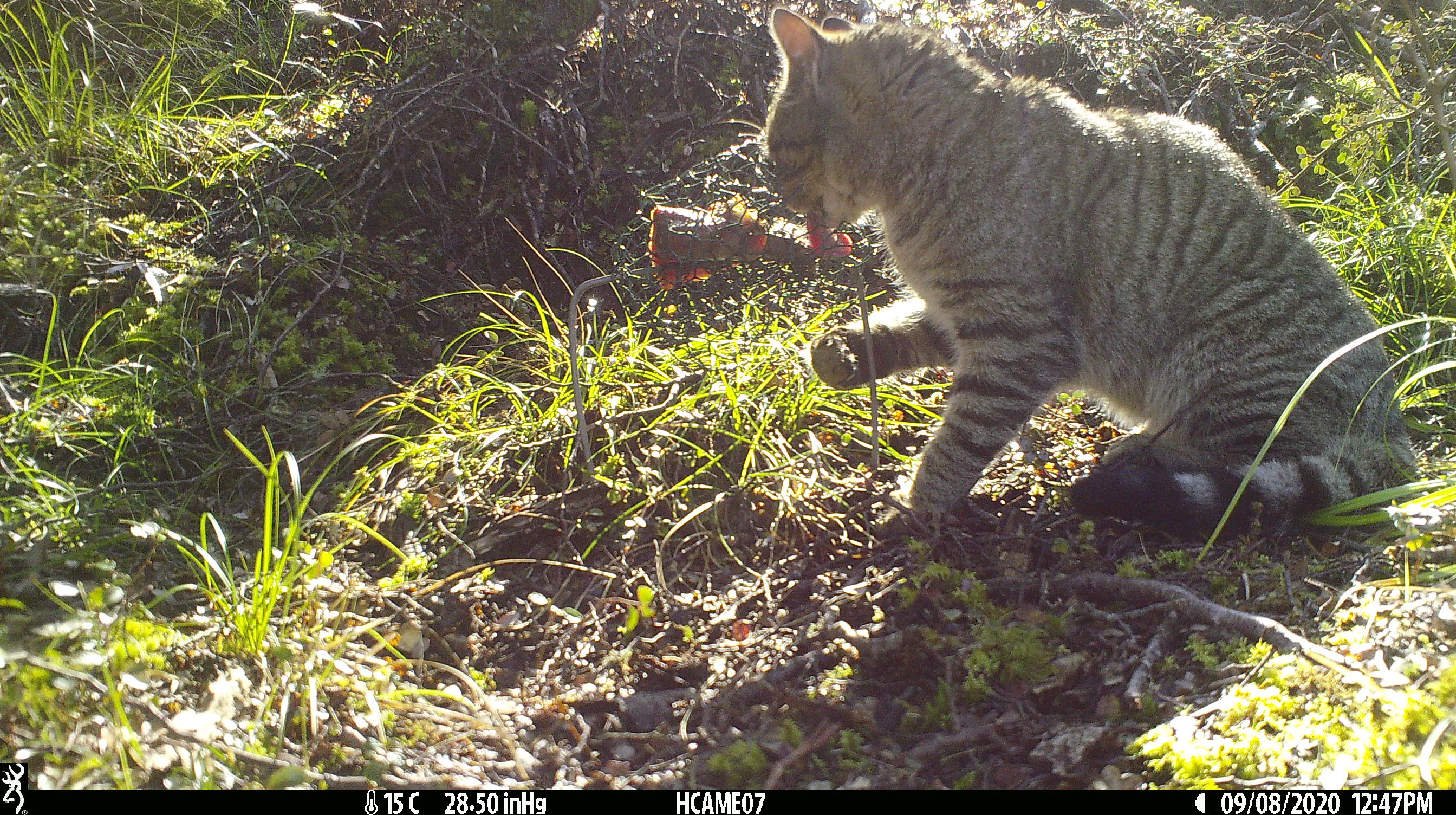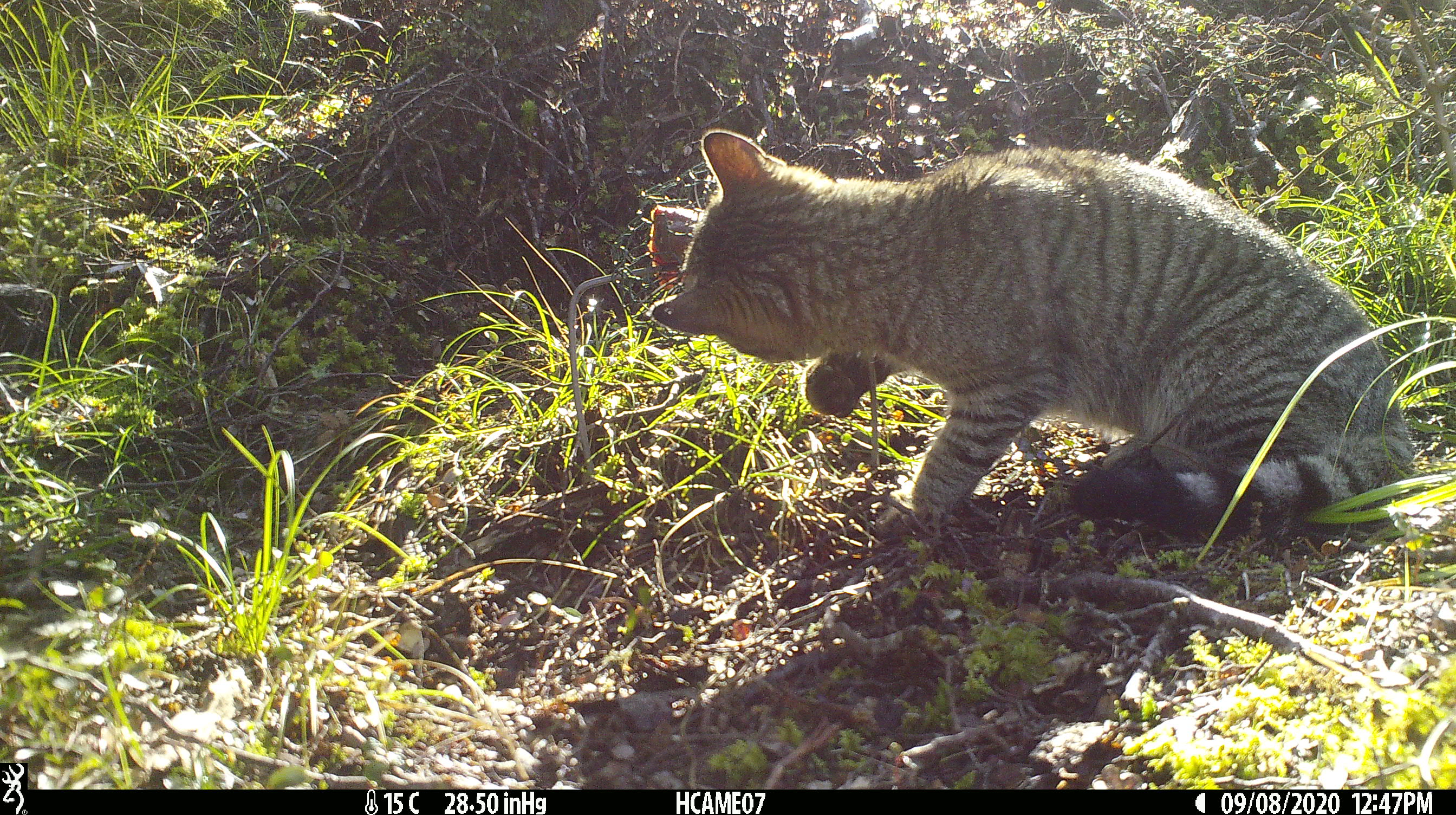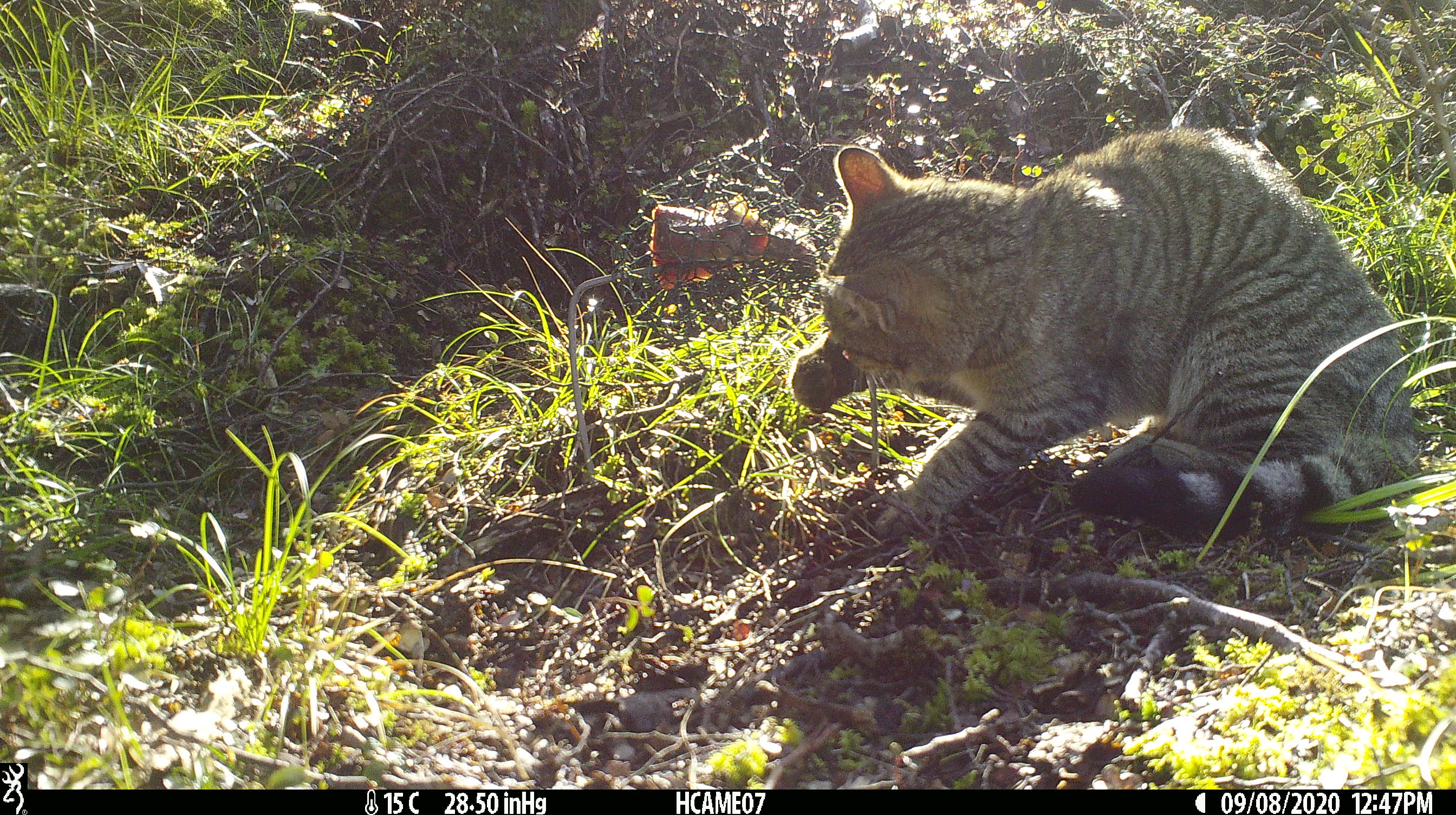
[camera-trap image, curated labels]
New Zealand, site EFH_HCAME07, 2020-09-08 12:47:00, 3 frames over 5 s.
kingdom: Animalia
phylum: Chordata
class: Mammalia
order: Carnivora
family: Felidae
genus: Felis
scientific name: Felis catus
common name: domestic cat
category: cat